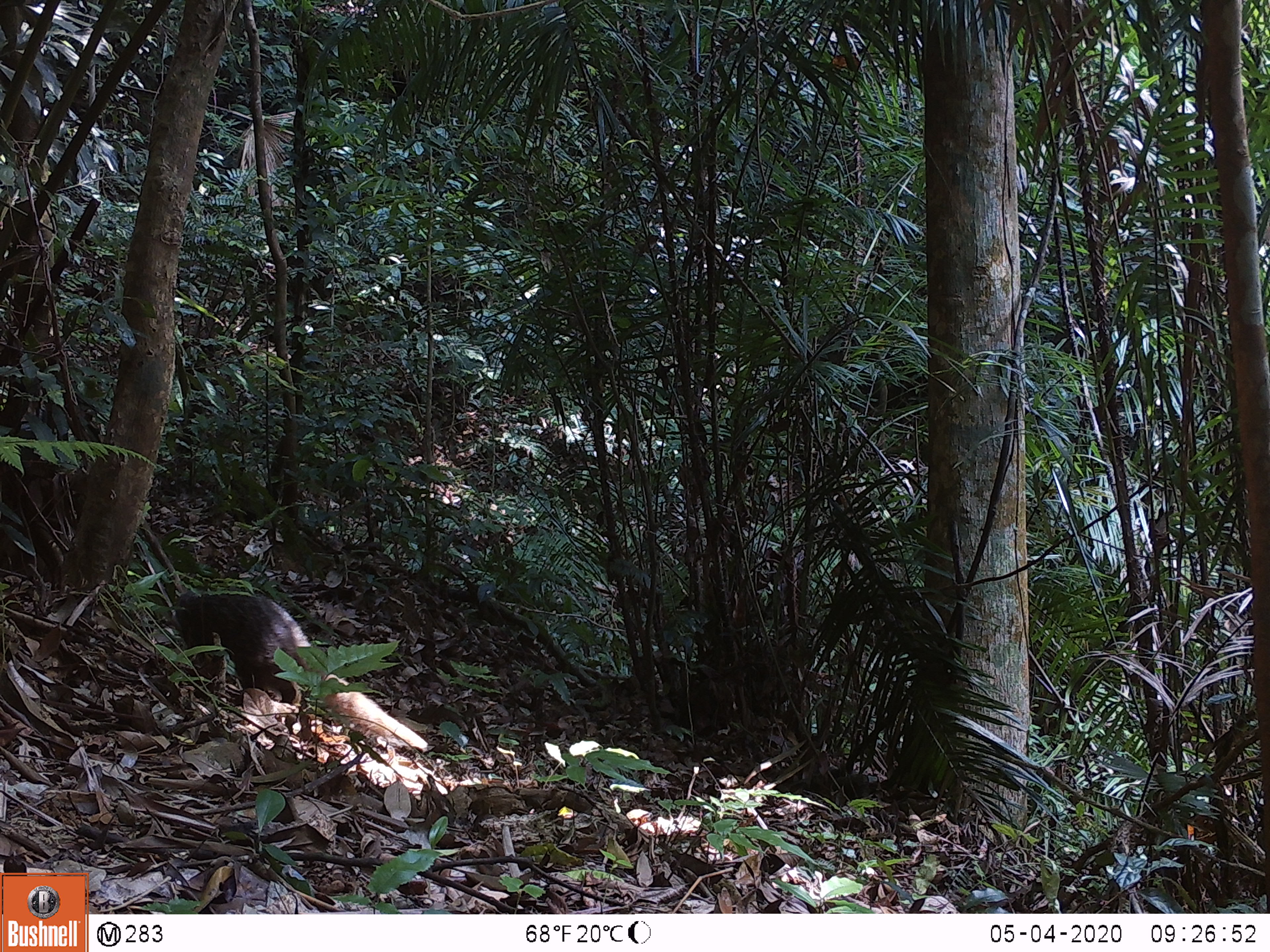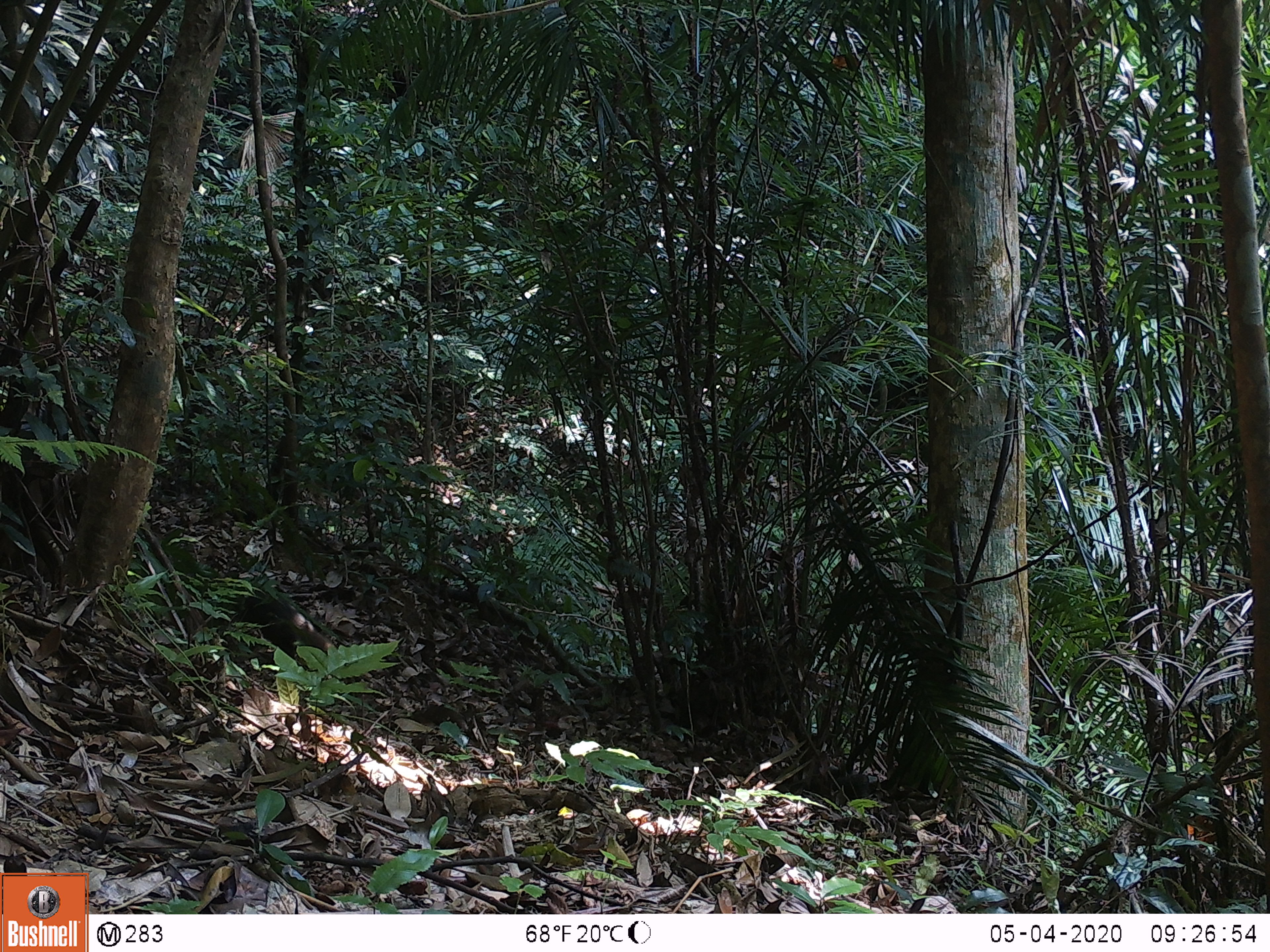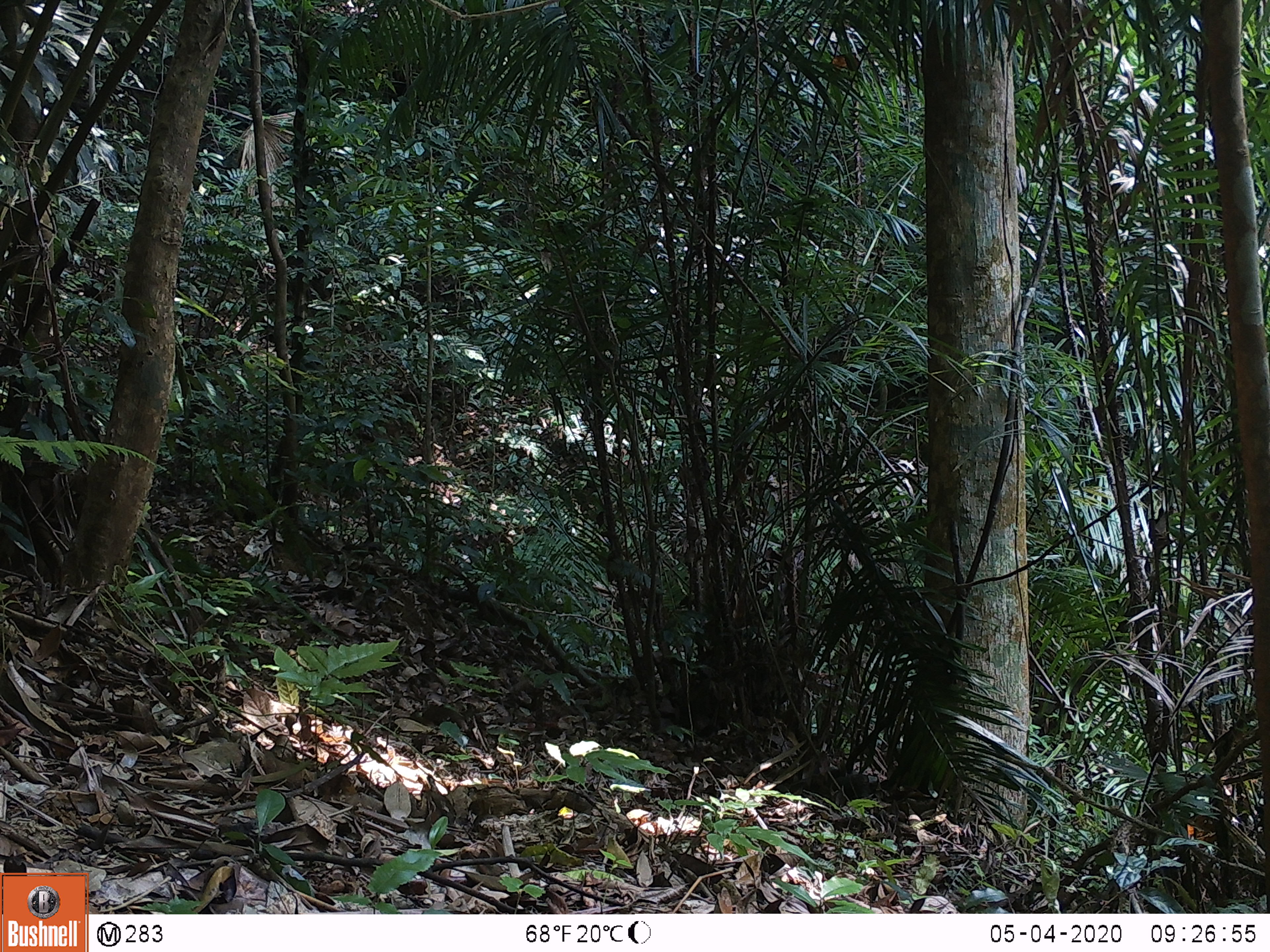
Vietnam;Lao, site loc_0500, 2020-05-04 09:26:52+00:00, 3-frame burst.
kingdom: Animalia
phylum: Chordata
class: Mammalia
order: Carnivora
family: Herpestidae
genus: Urva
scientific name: Urva urva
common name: crab-eating mongoose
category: crab eating mongoose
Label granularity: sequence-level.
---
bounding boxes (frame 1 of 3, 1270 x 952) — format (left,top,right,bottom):
crab eating mongoose: (160,590,427,753)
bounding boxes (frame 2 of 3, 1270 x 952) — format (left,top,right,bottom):
crab eating mongoose: (213,588,335,660)